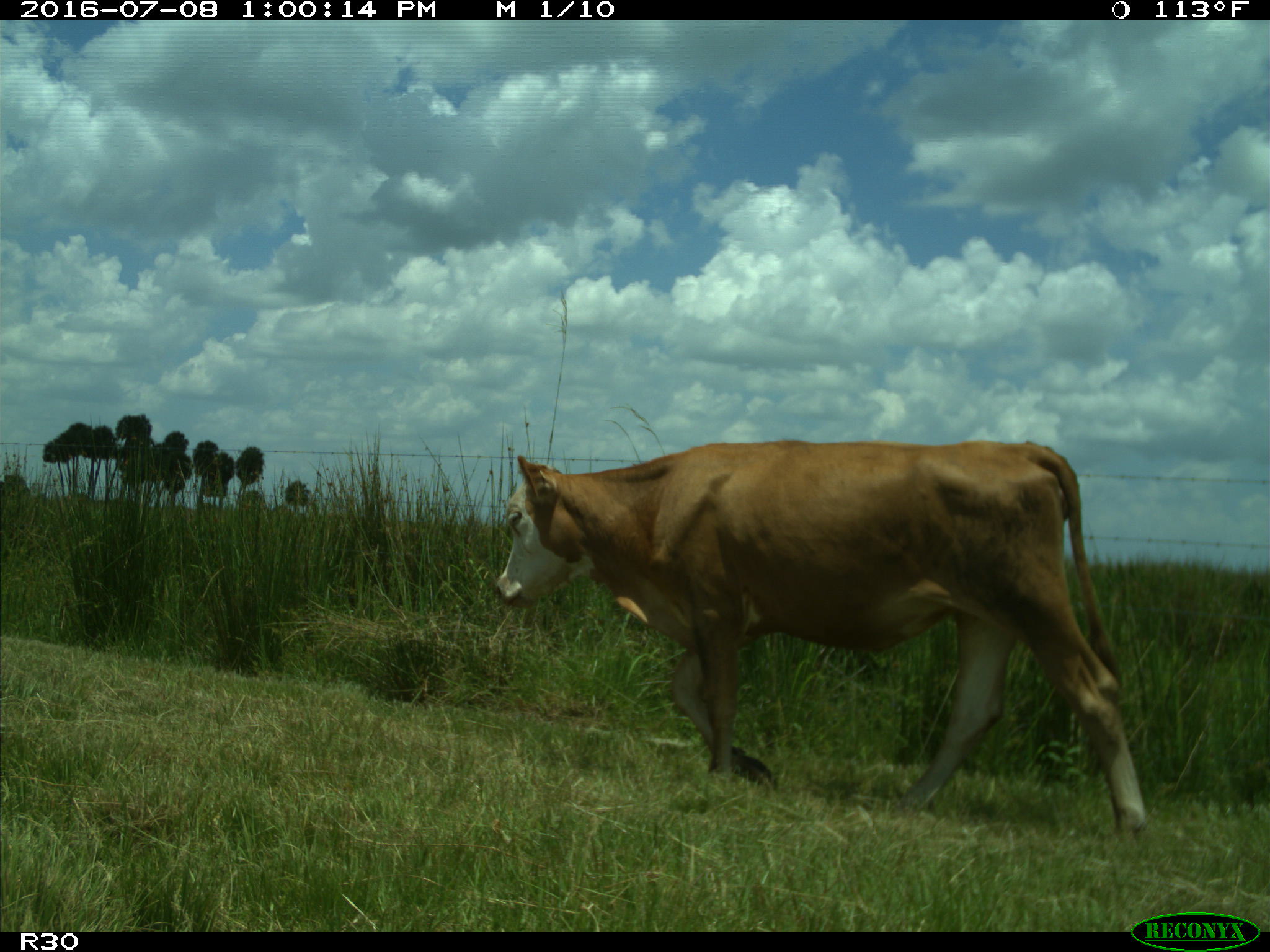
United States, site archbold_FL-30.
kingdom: Animalia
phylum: Chordata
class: Mammalia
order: Artiodactyla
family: Bovidae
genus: Bos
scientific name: Bos taurus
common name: domestic cow